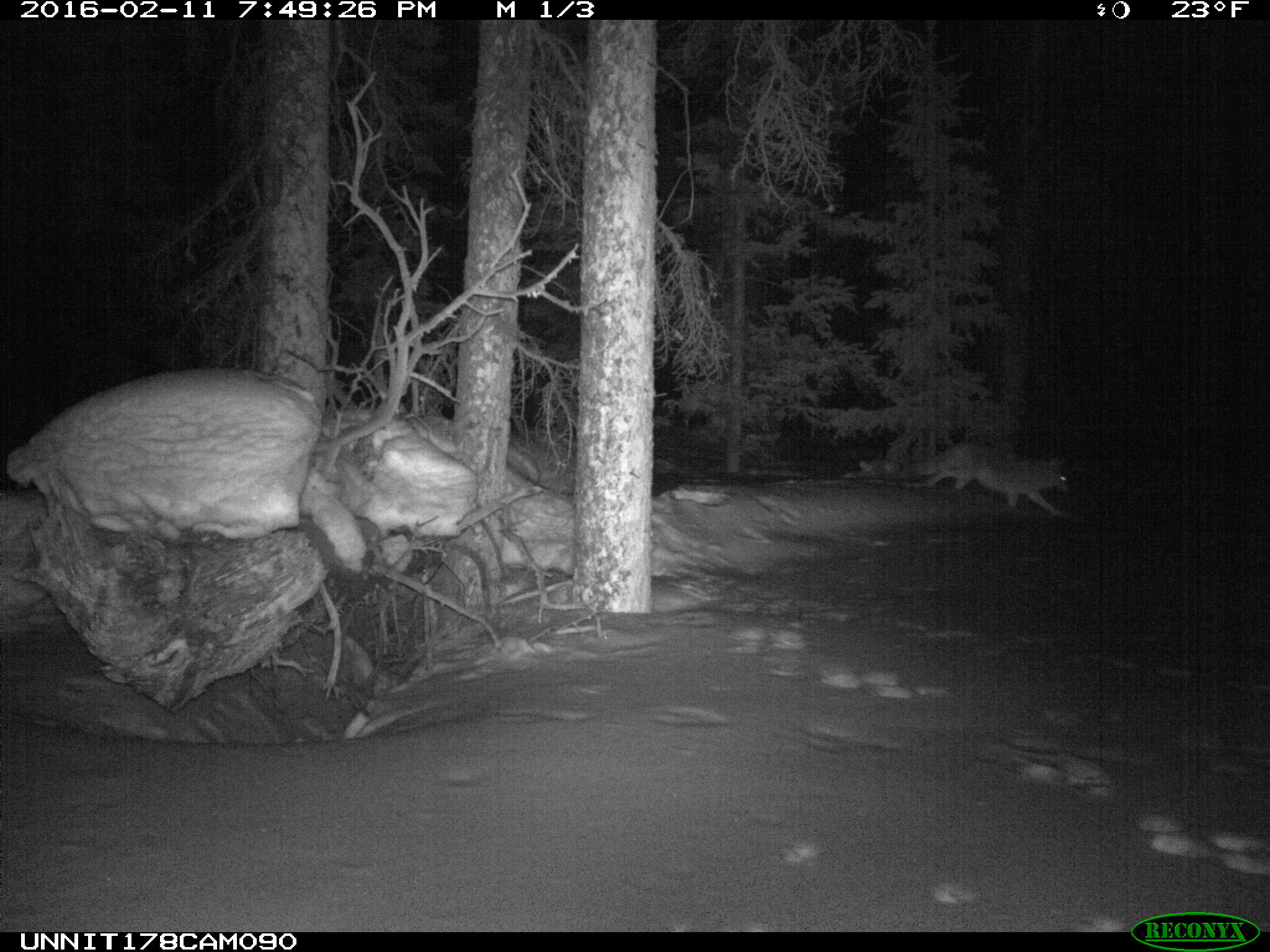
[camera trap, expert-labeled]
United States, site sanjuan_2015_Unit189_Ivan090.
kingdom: Animalia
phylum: Chordata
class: Mammalia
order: Carnivora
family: Canidae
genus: Canis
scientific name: Canis latrans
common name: coyote